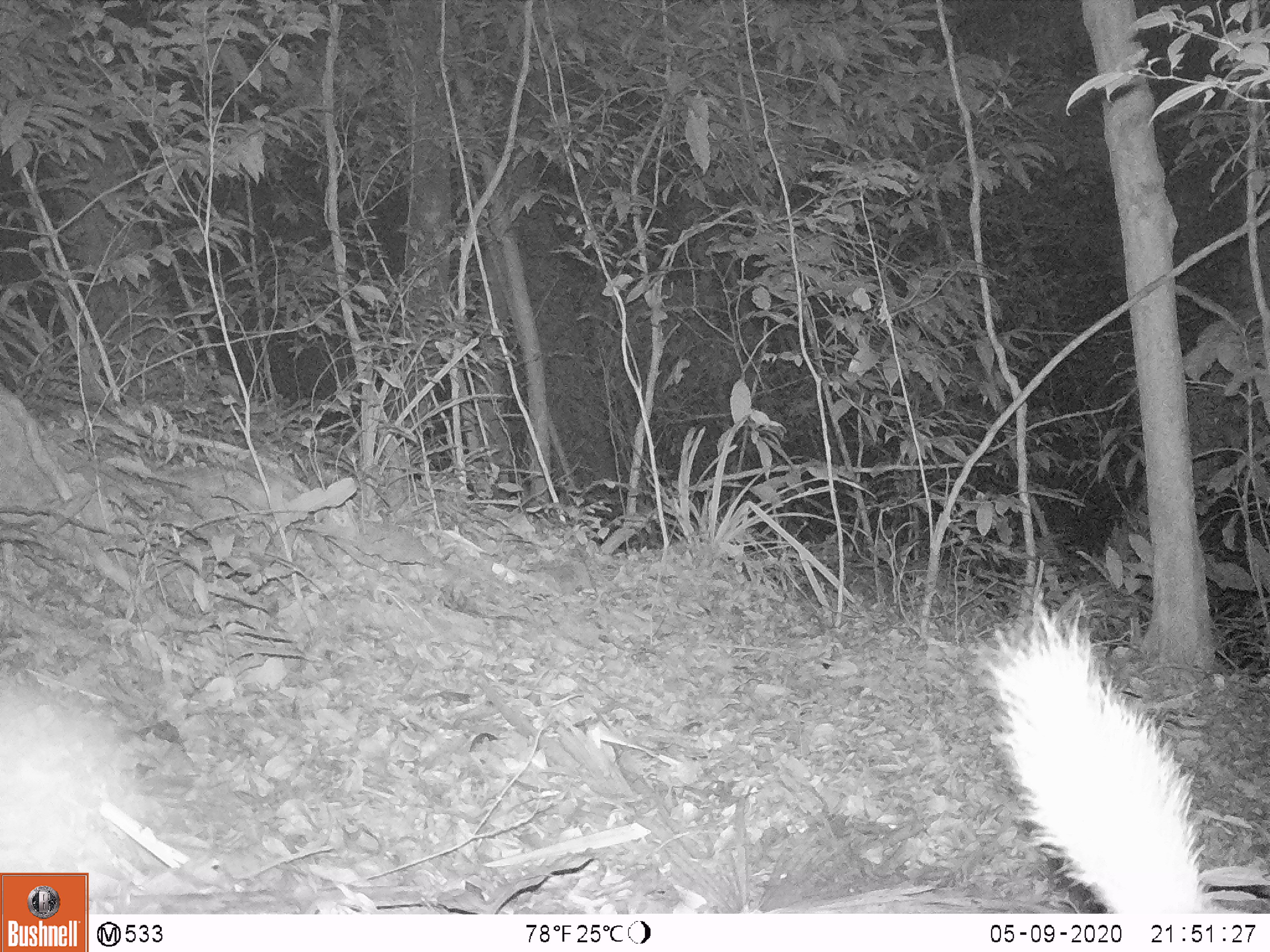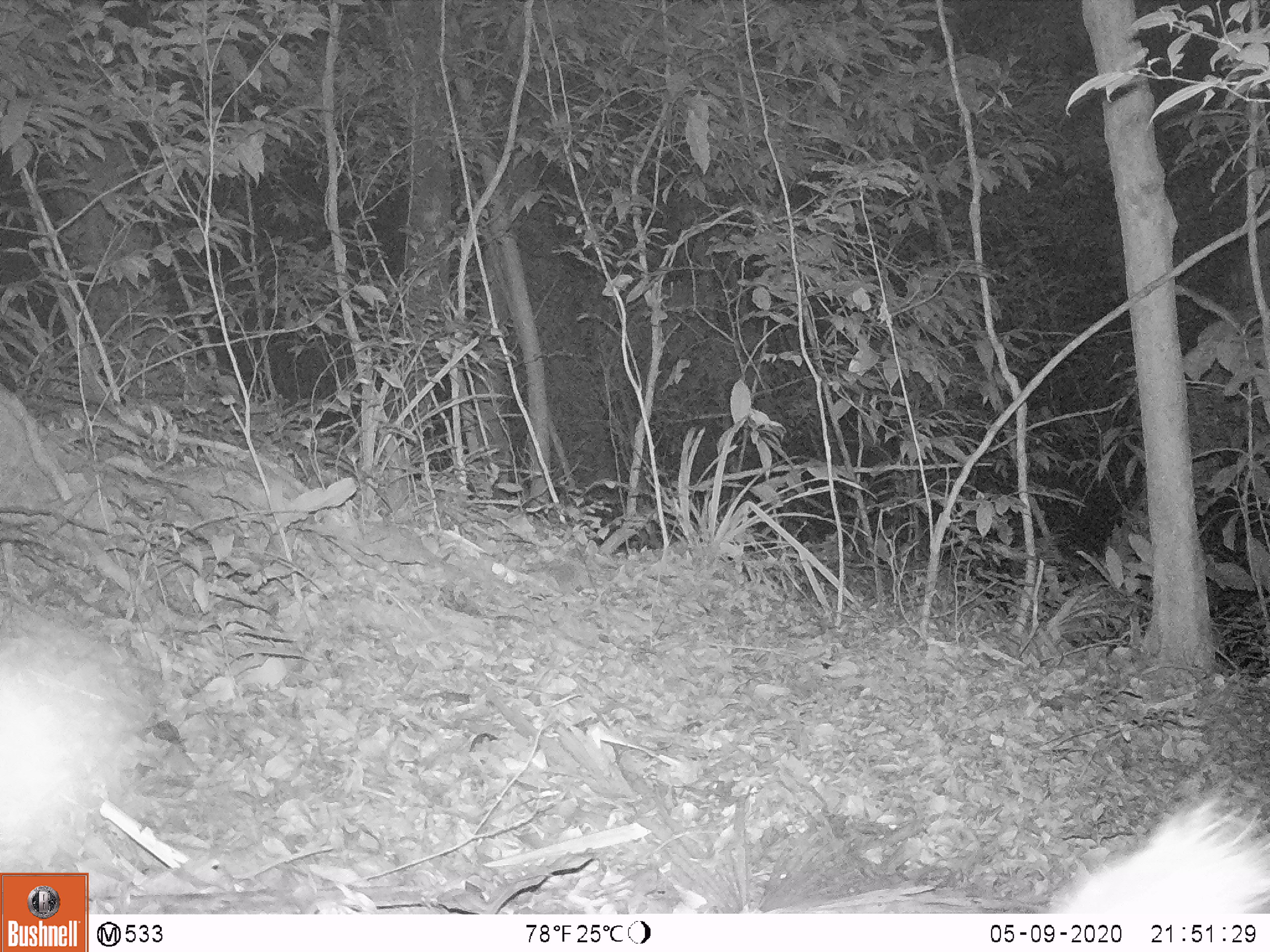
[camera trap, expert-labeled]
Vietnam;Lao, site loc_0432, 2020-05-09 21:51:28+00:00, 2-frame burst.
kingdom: Animalia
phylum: Chordata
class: Mammalia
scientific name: Mammalia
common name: mammal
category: unidentified small mammal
Unidentified small mammal (mammal) (Mammalia). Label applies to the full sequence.